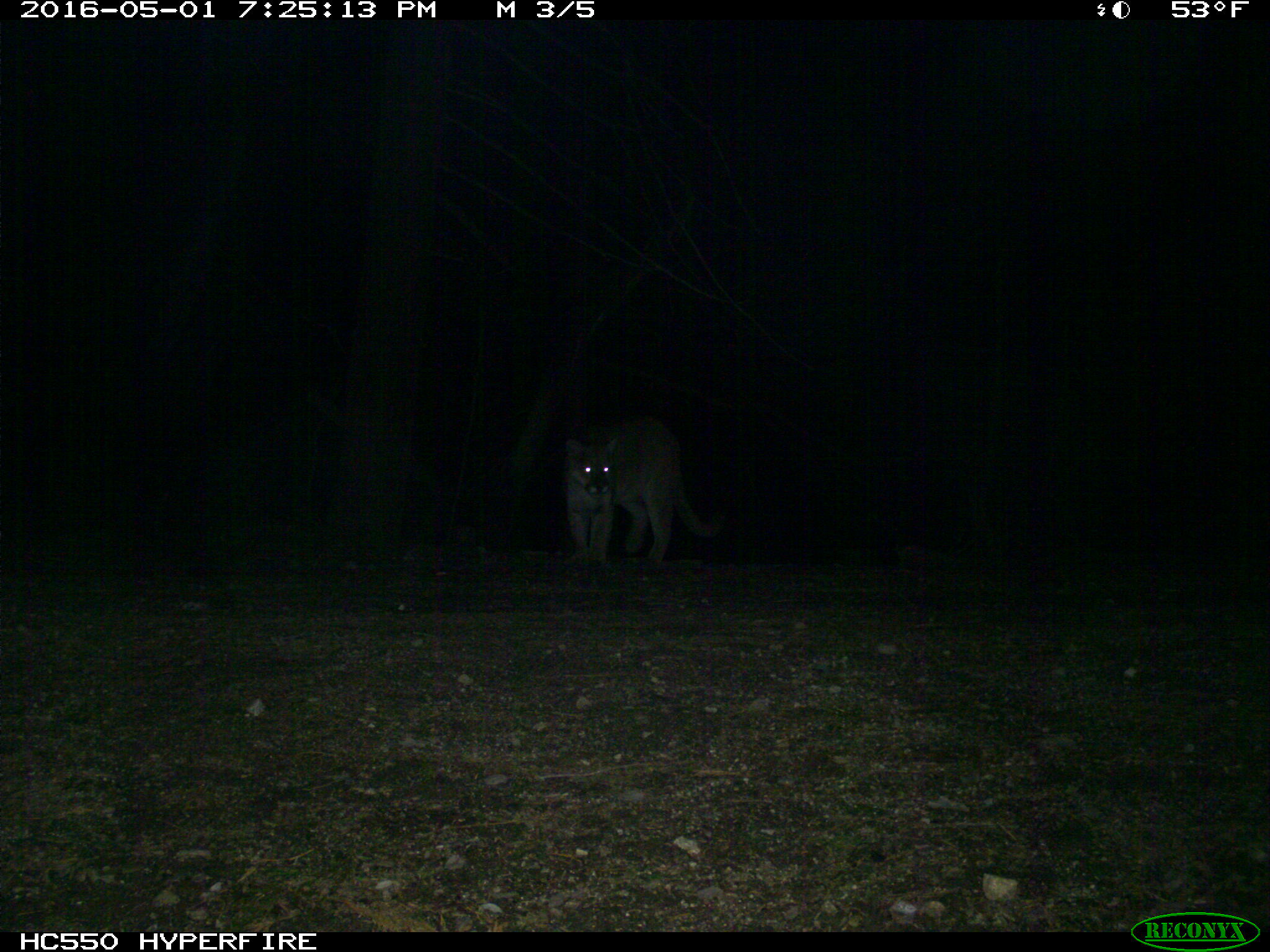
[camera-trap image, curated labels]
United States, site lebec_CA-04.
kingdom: Animalia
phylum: Chordata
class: Mammalia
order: Carnivora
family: Felidae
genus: Puma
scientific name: Puma concolor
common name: mountain lion